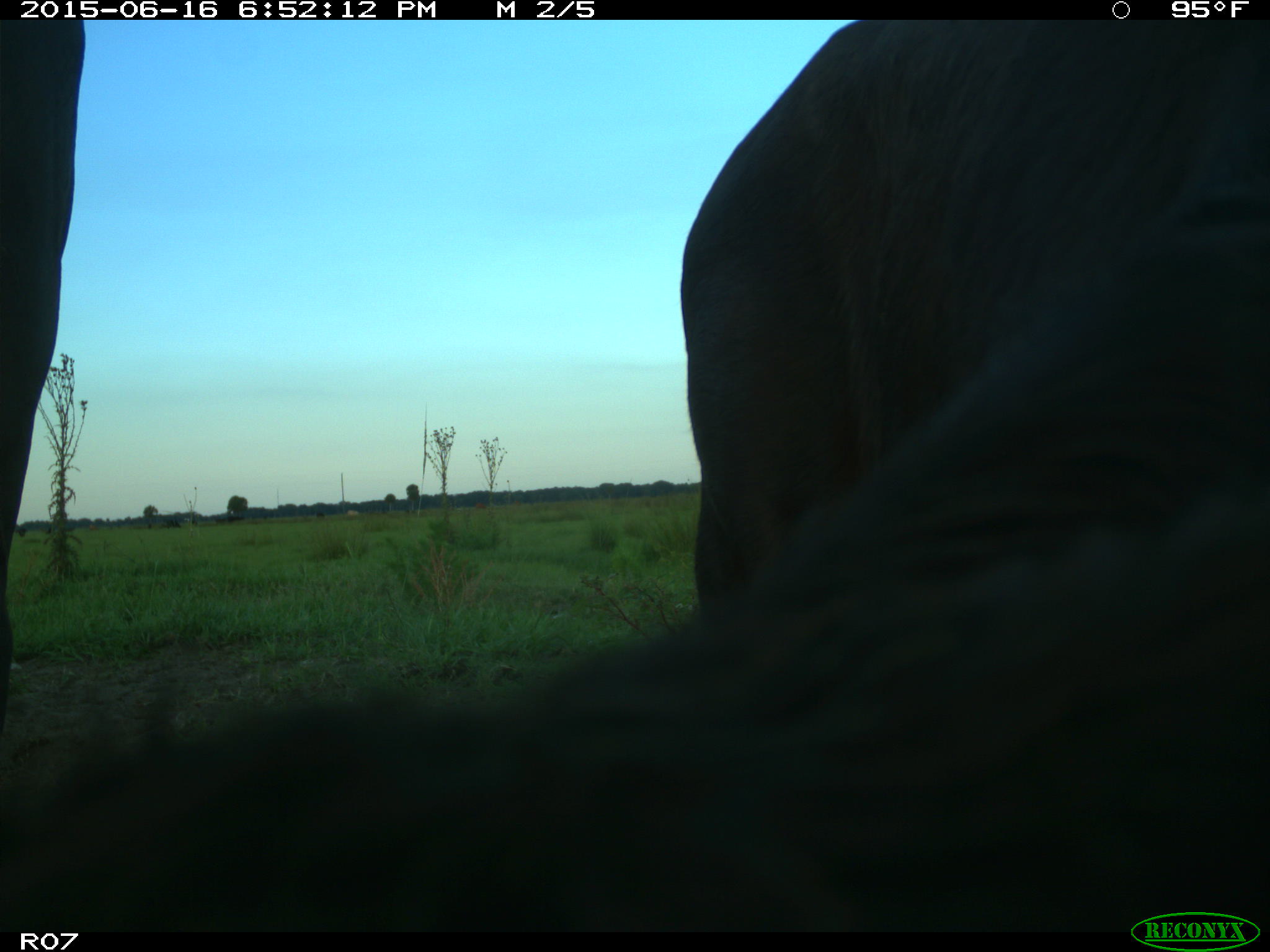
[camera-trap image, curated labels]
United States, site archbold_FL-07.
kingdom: Animalia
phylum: Chordata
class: Mammalia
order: Artiodactyla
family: Bovidae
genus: Bos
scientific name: Bos taurus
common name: domestic cow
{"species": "Bos taurus (domestic cow)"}